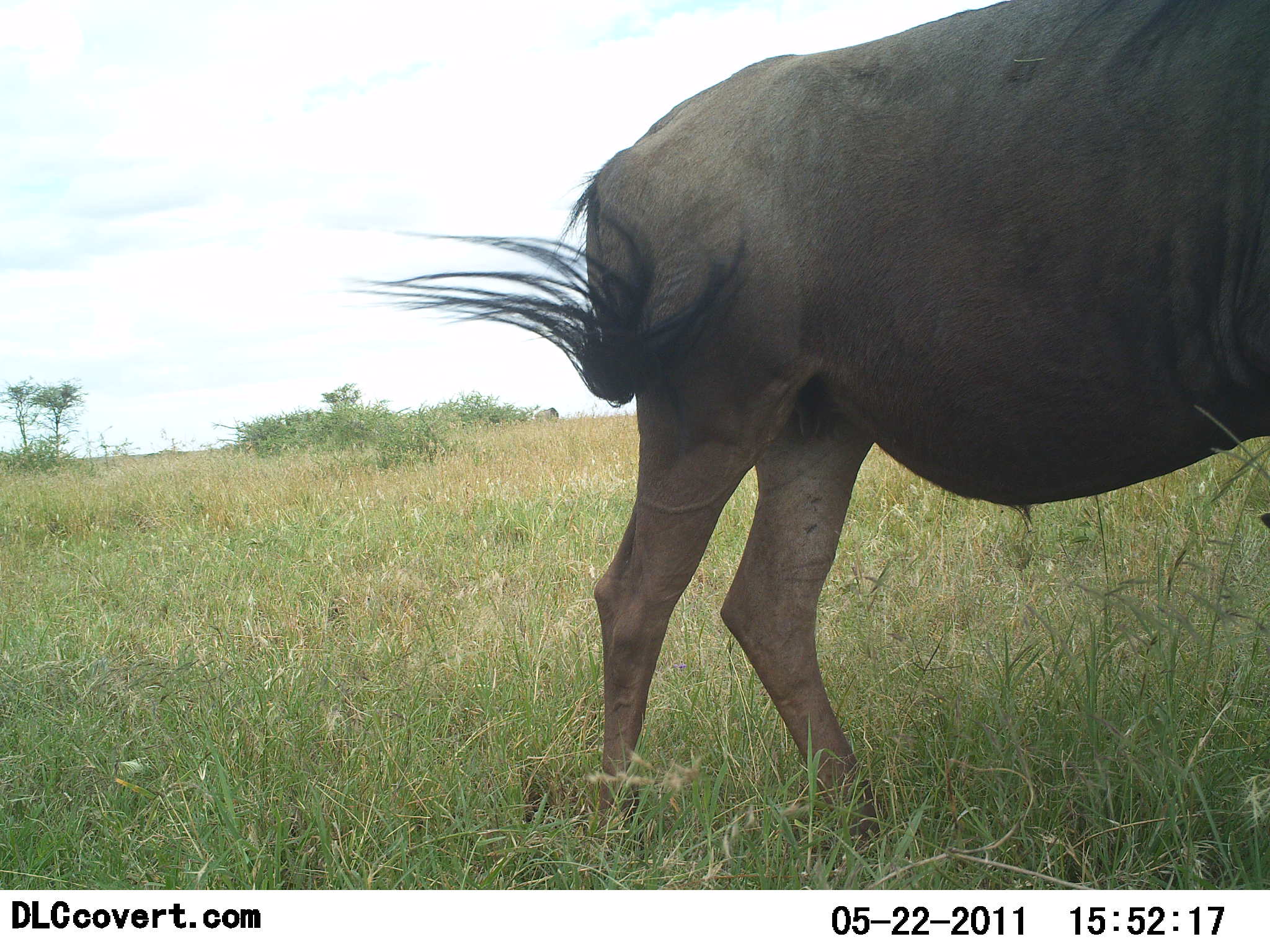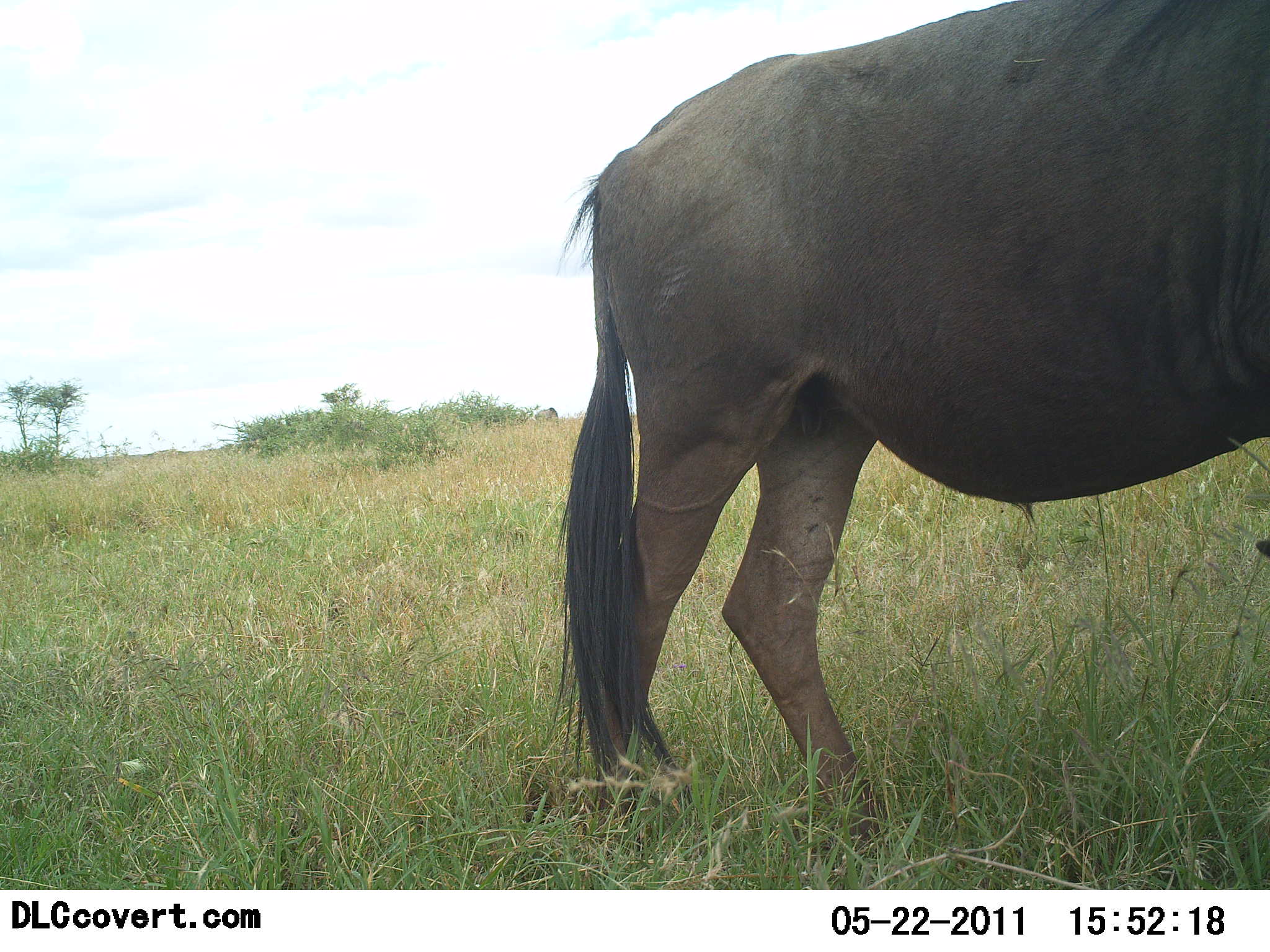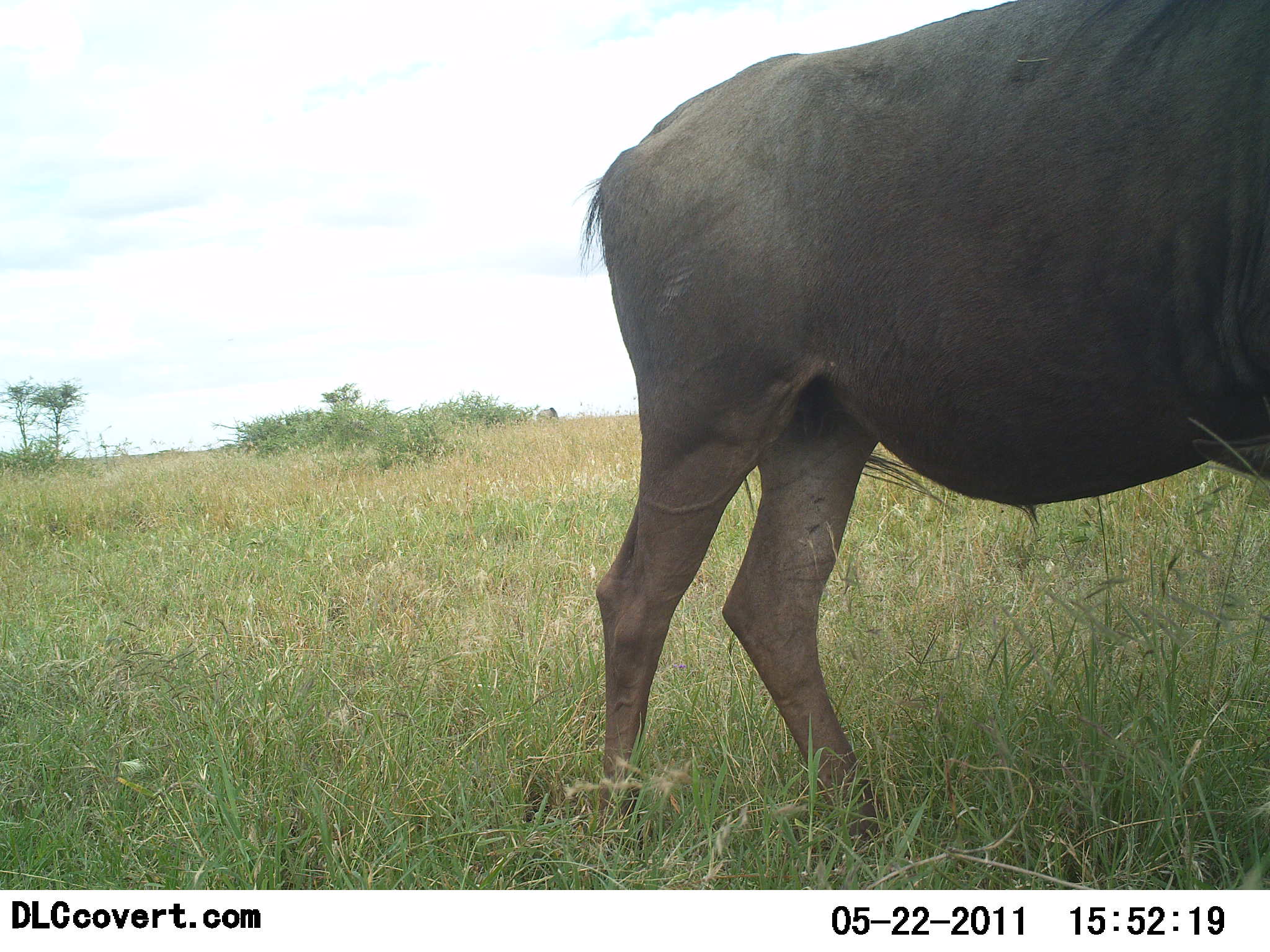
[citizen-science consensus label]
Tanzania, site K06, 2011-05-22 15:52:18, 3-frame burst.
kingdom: Animalia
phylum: Chordata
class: Mammalia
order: Artiodactyla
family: Bovidae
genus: Connochaetes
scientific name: Connochaetes taurinus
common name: blue wildebeest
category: wildebeest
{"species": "wildebeest (blue wildebeest) (Connochaetes taurinus)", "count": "1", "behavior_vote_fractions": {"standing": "100%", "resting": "0%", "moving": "0%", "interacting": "0%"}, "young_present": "8%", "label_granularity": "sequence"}